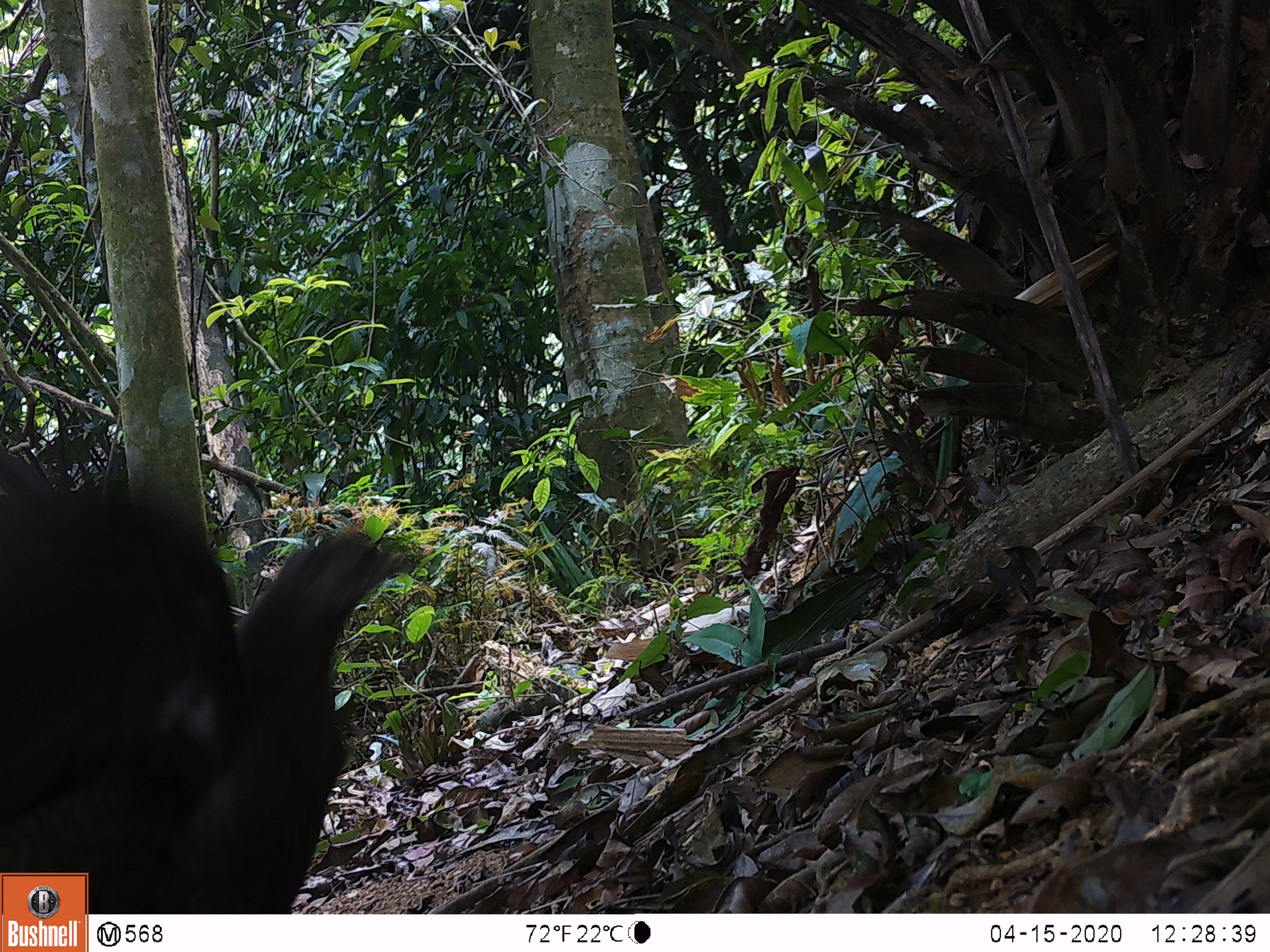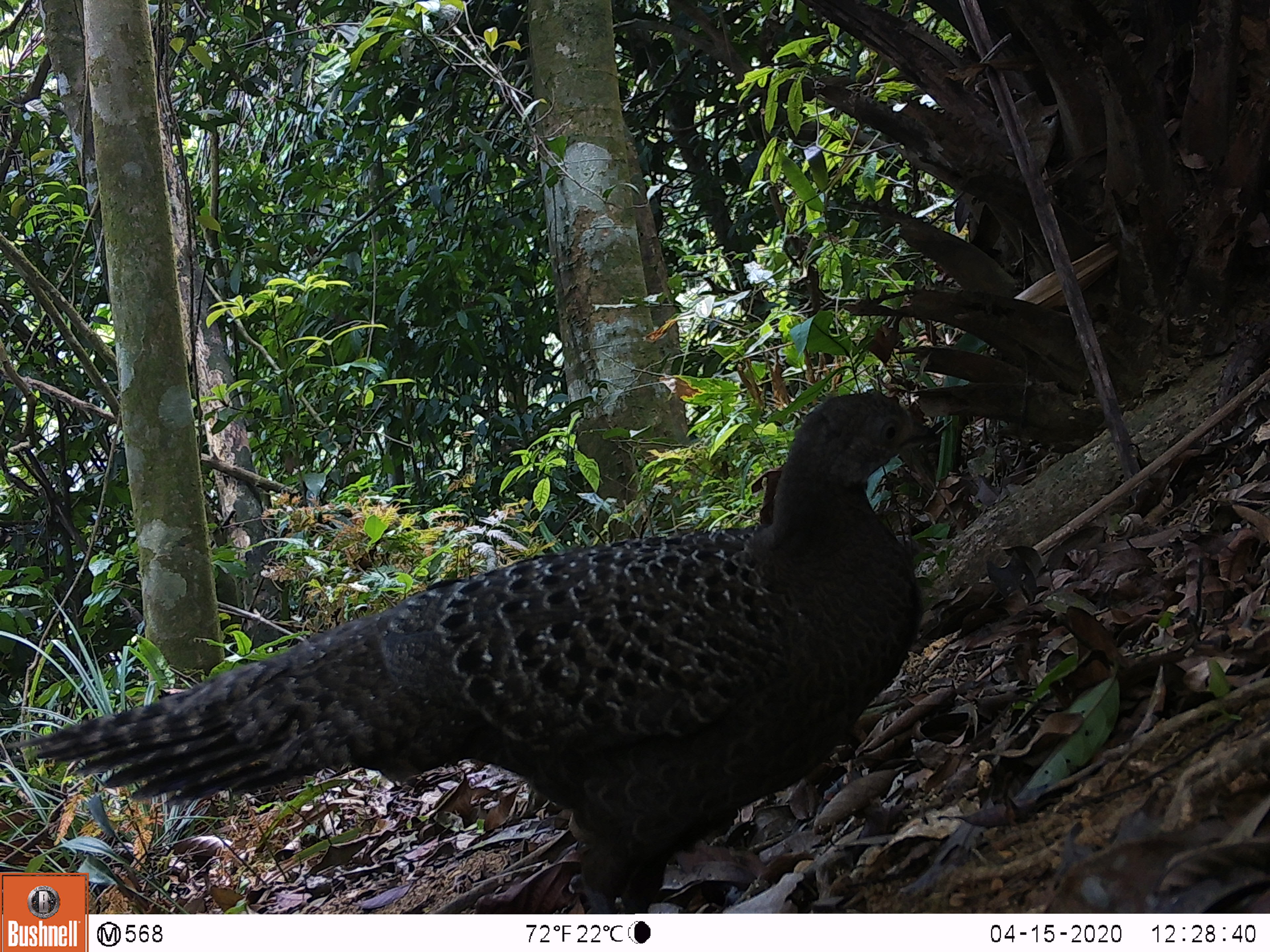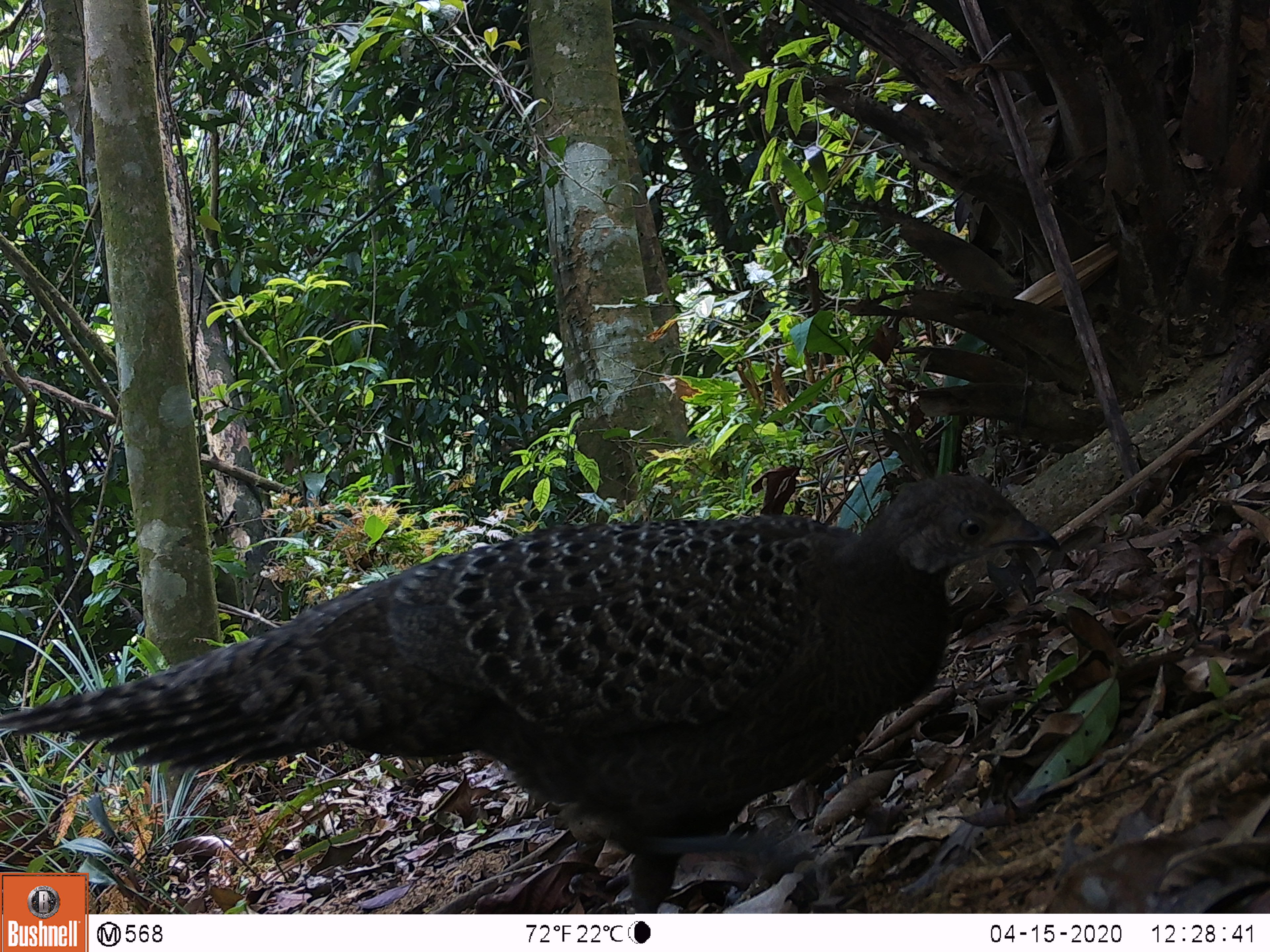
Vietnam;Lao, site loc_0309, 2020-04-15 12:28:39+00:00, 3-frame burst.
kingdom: Animalia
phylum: Chordata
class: Aves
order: Galliformes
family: Phasianidae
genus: Polyplectron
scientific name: Polyplectron bicalcaratum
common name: gray peacock-pheasant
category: grey peacock pheasant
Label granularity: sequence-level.